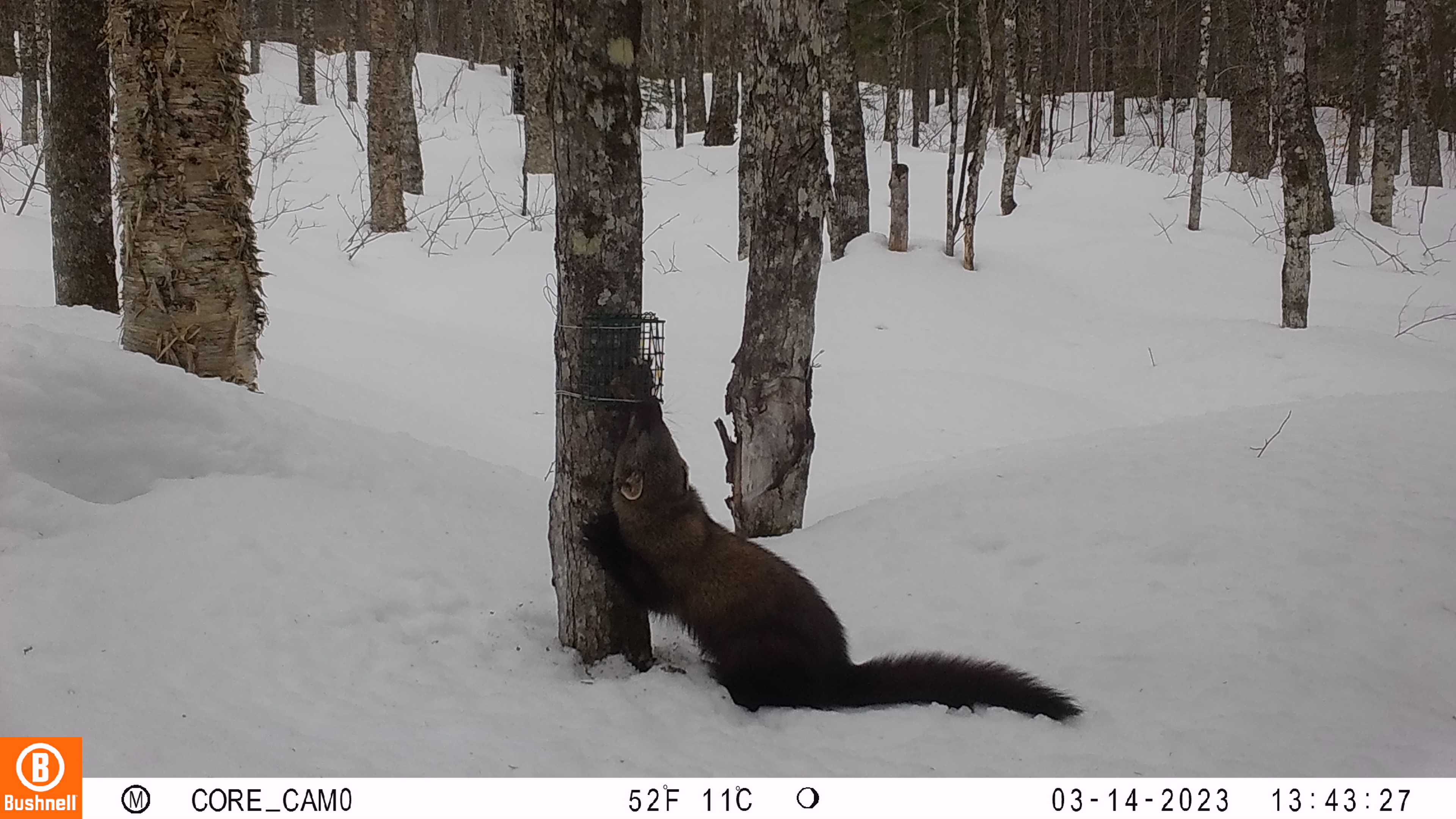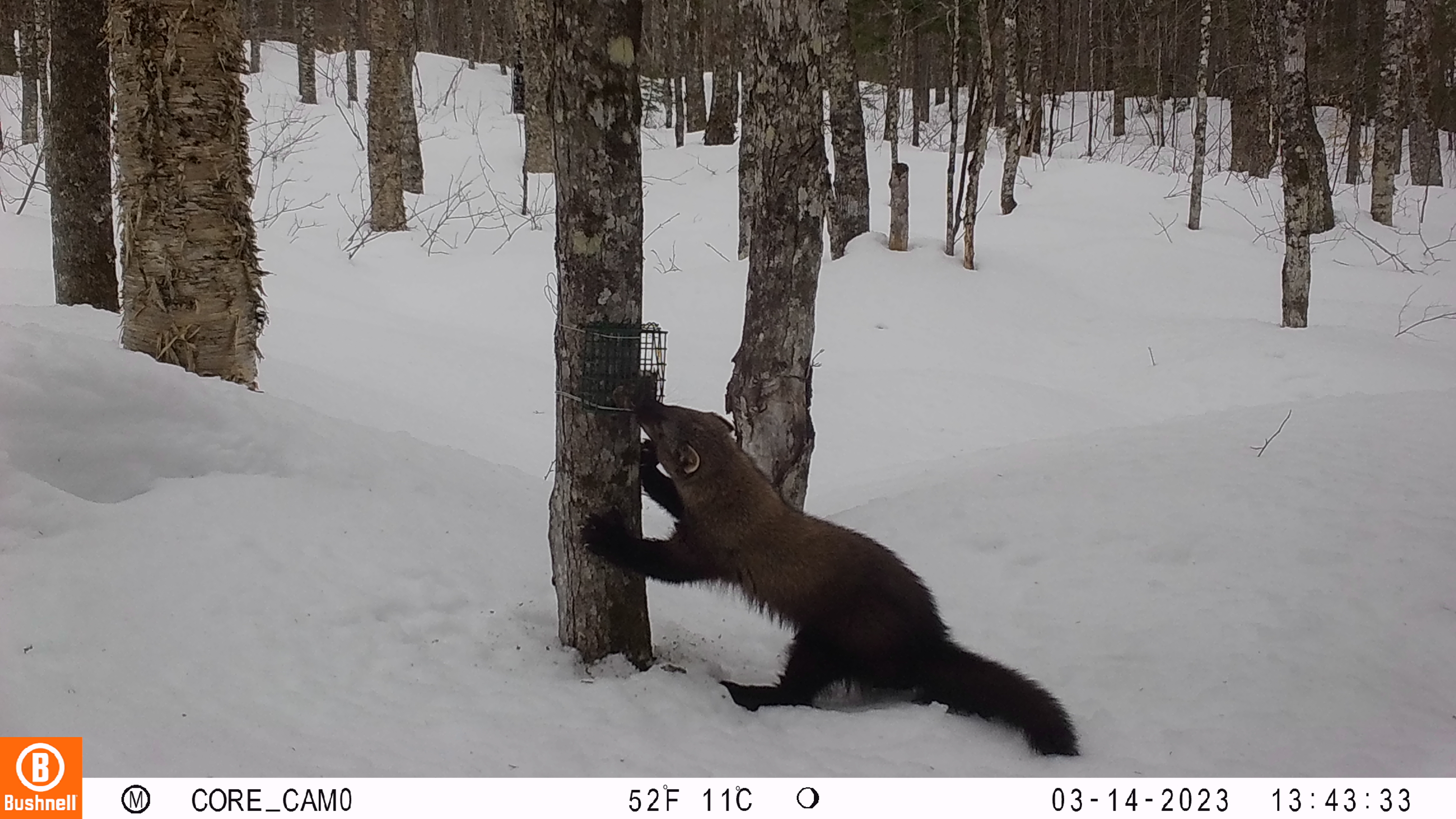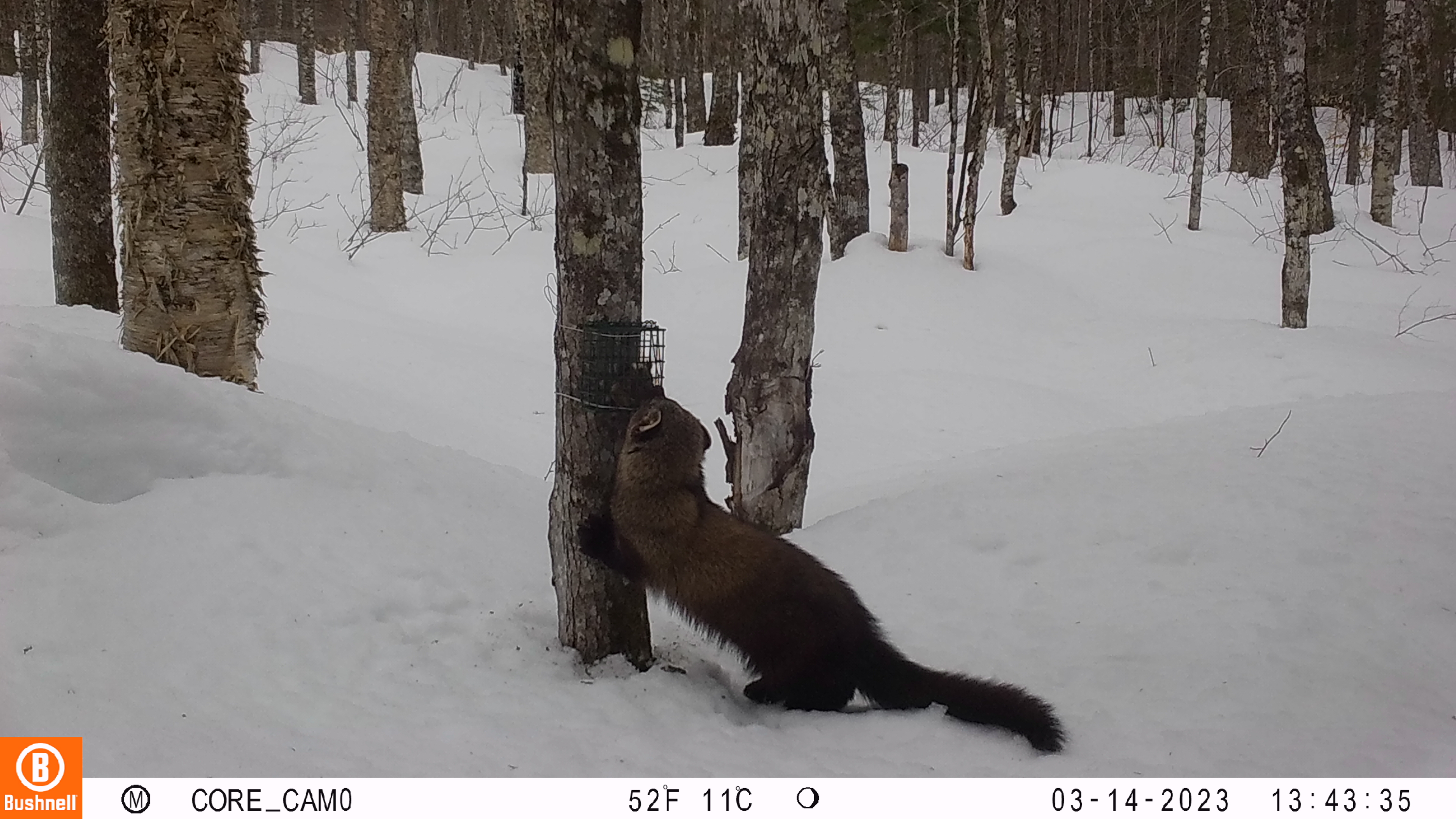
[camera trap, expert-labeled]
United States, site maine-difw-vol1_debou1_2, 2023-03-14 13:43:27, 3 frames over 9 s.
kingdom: Animalia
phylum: Chordata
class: Mammalia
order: Carnivora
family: Mustelidae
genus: Pekania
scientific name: Pekania pennanti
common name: fisher